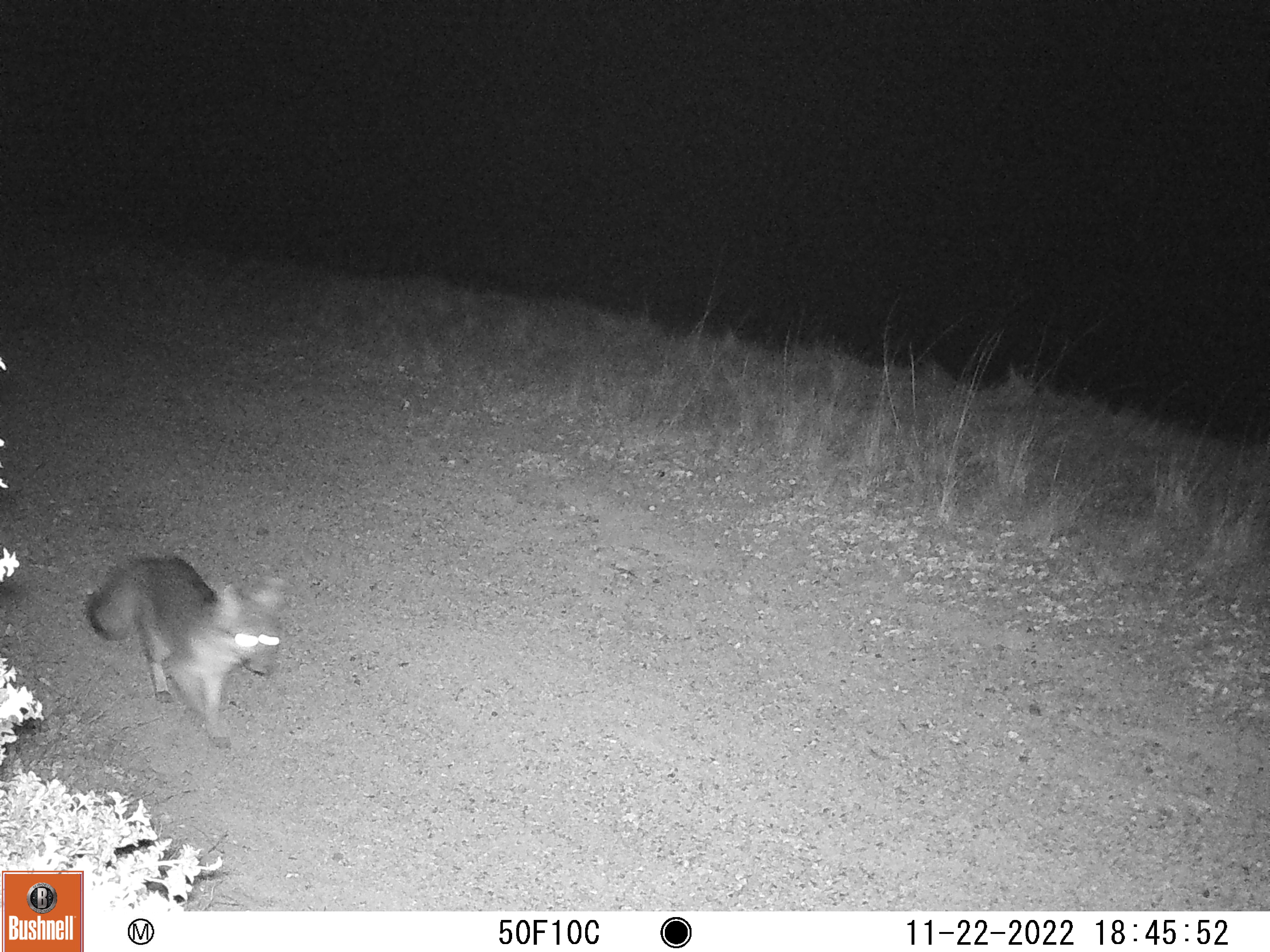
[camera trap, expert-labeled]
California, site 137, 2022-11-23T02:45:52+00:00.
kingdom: Animalia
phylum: Chordata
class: Mammalia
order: Carnivora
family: Canidae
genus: Urocyon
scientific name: Urocyon cinereoargenteus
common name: gray fox